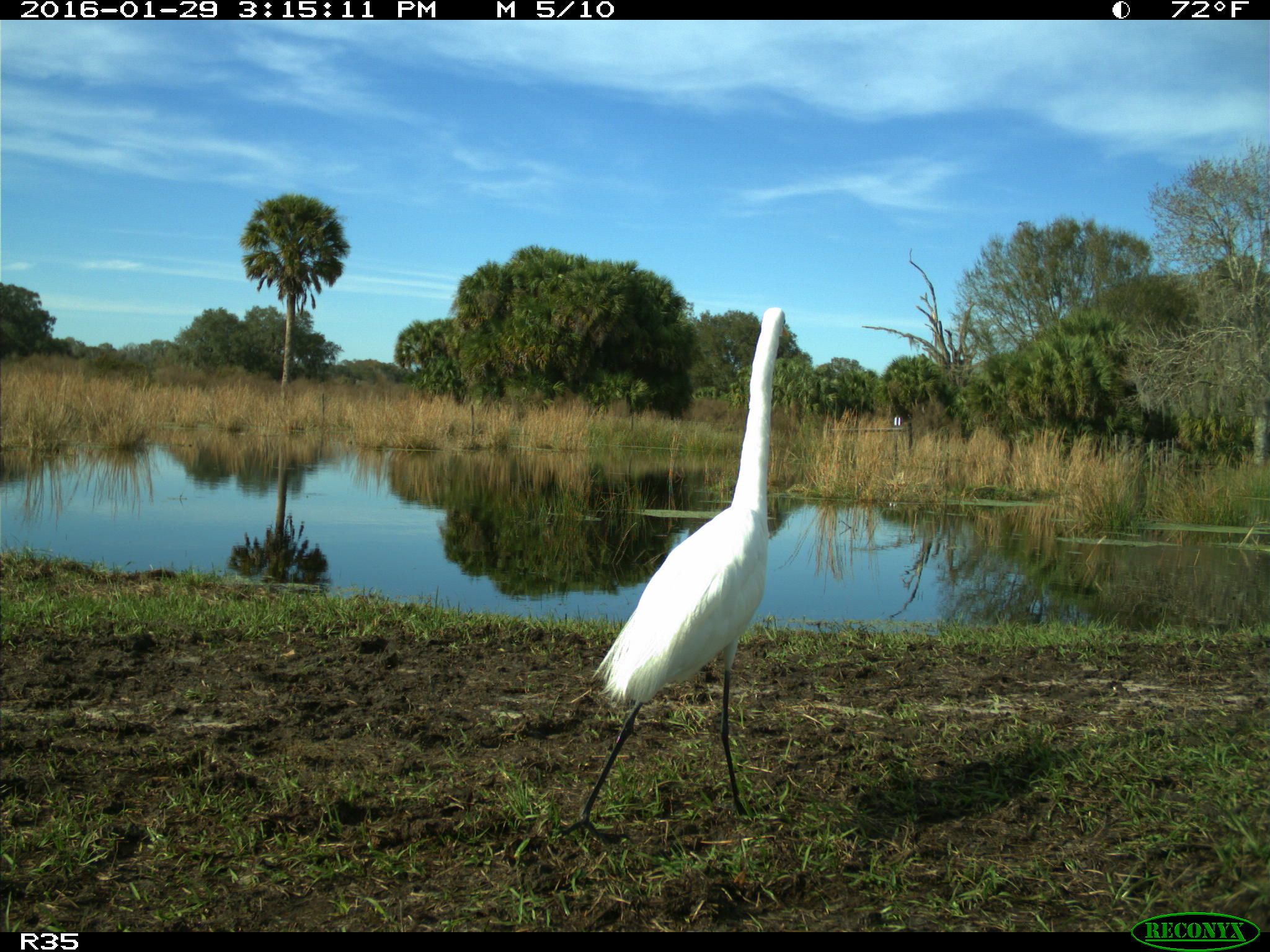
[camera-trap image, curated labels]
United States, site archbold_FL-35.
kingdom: Animalia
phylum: Chordata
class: Aves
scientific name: Aves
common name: birds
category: unidentified bird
Unidentified bird (birds) (Aves).